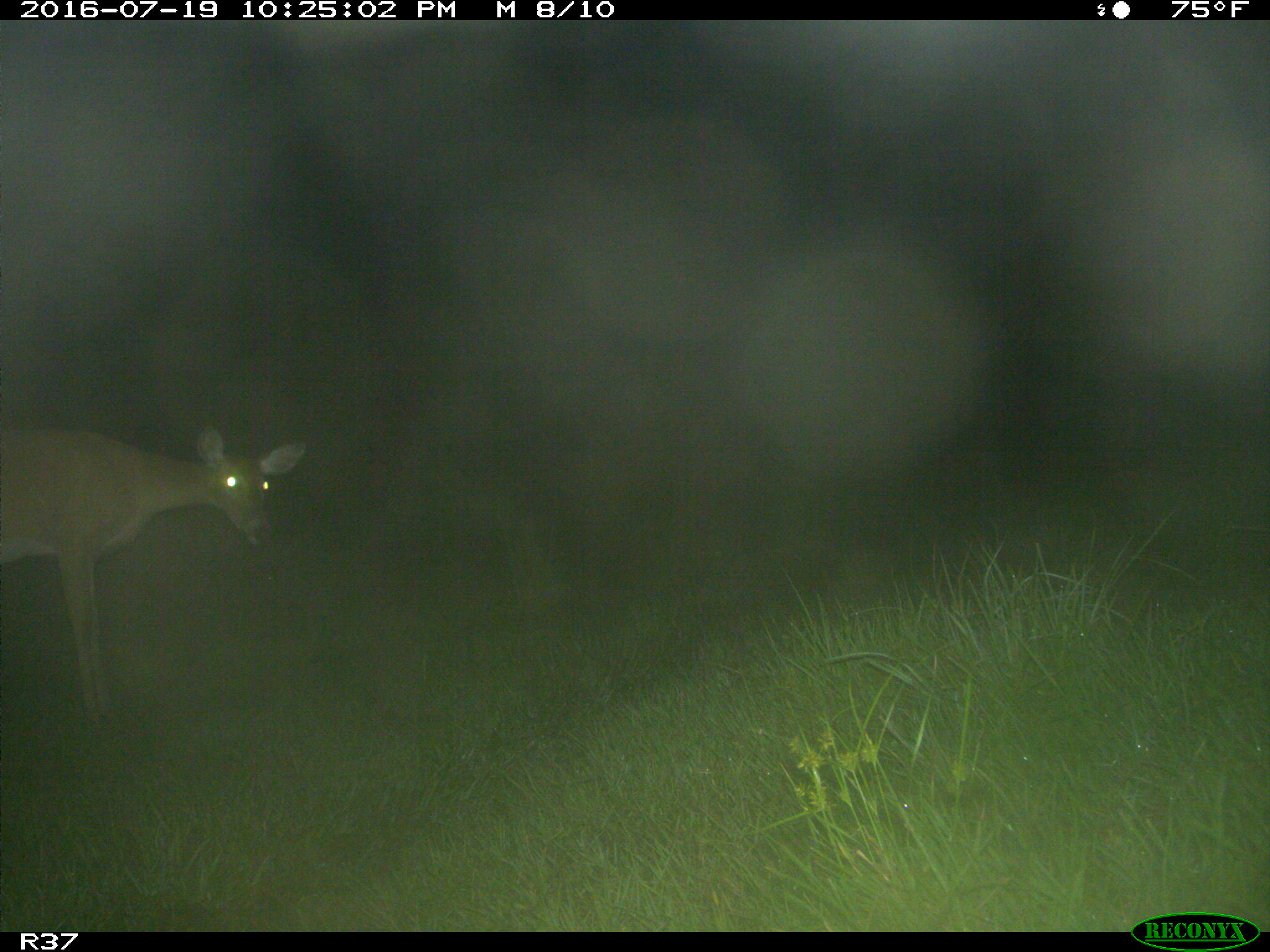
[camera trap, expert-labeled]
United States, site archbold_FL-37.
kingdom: Animalia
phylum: Chordata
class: Mammalia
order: Artiodactyla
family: Cervidae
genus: Odocoileus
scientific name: Odocoileus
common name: deer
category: unidentified deer